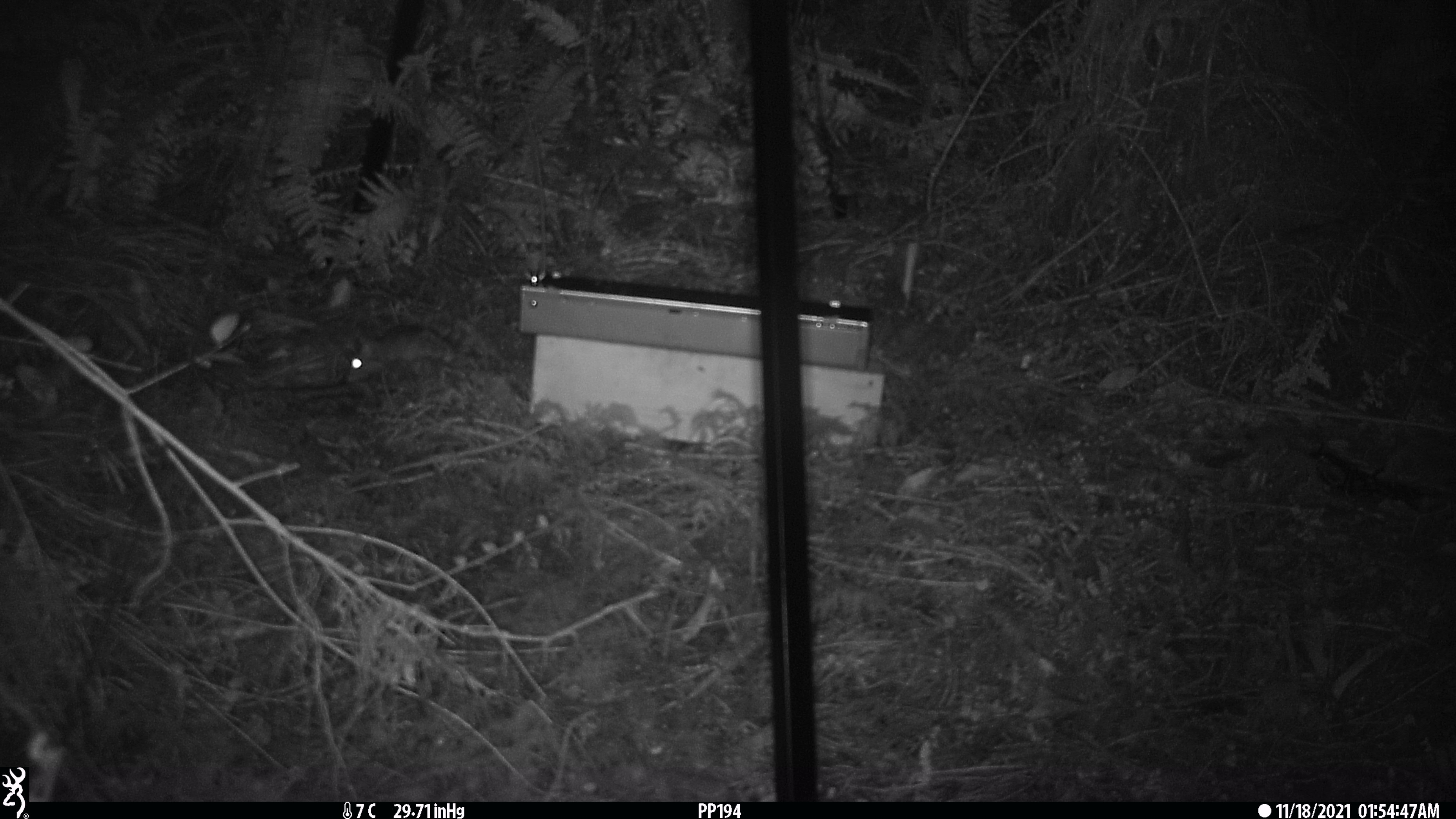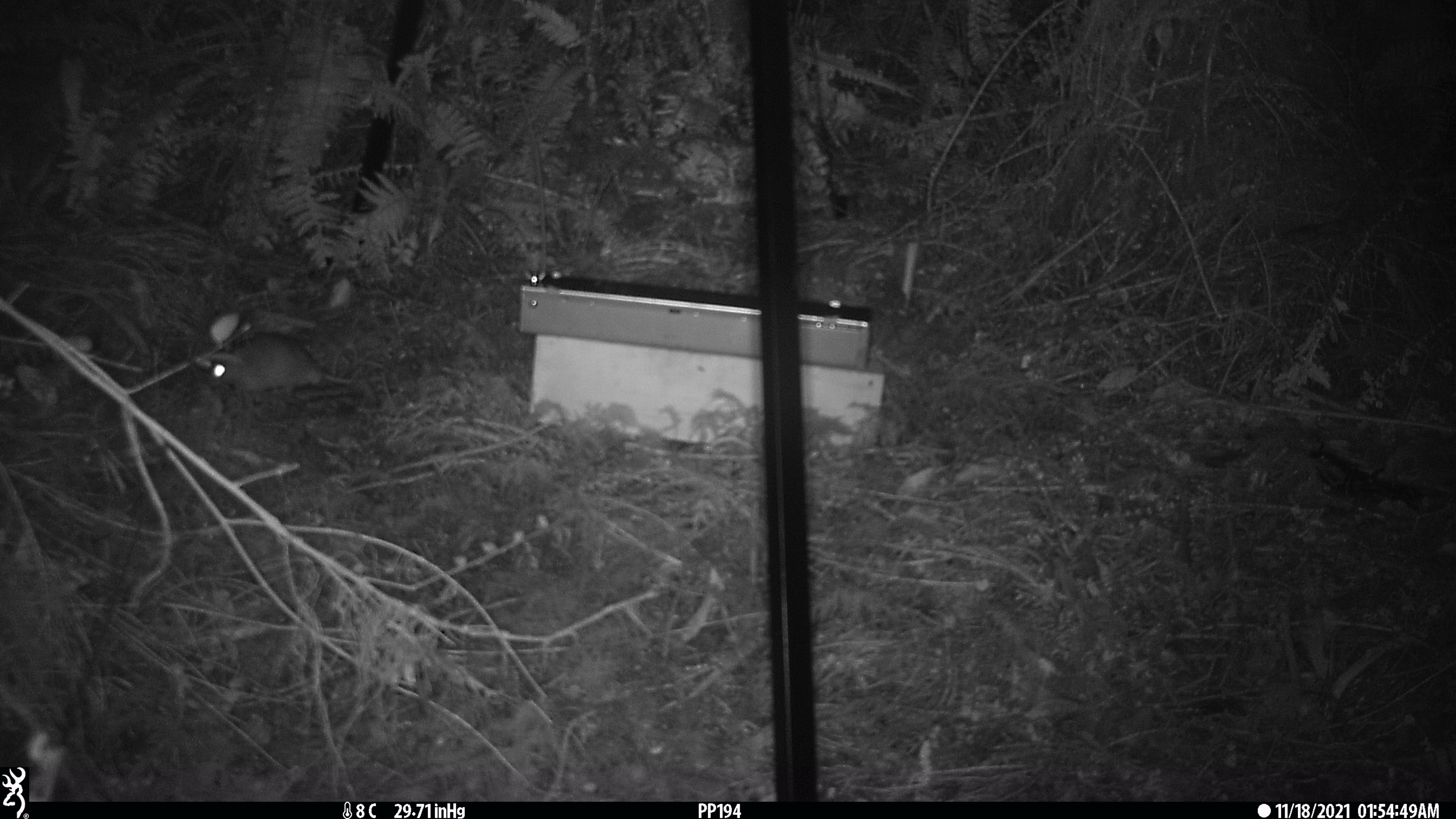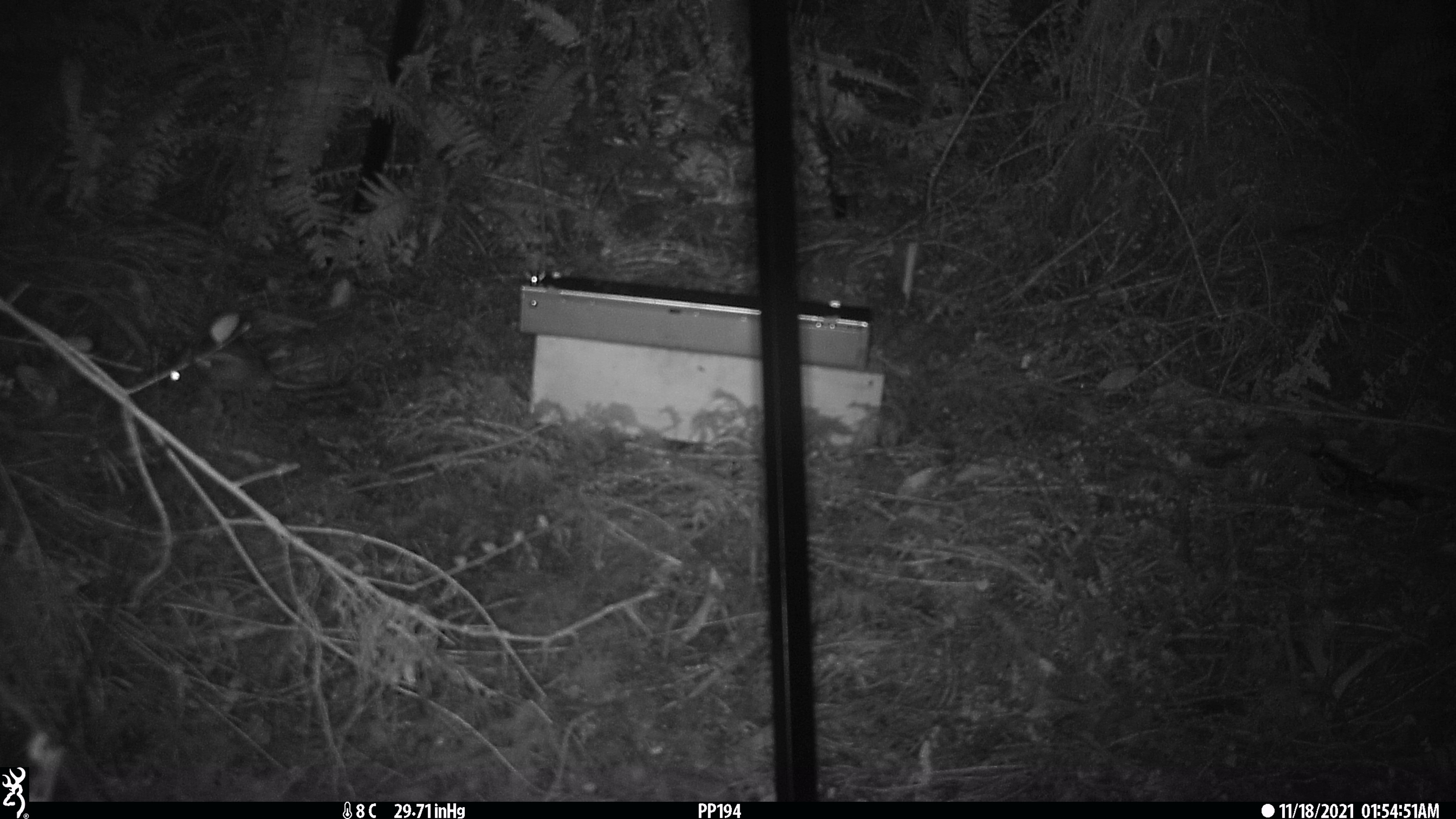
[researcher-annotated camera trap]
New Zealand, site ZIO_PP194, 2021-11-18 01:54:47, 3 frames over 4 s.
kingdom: Animalia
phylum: Chordata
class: Mammalia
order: Rodentia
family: Muridae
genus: Rattus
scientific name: Rattus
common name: rat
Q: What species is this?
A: Rat (Rattus).